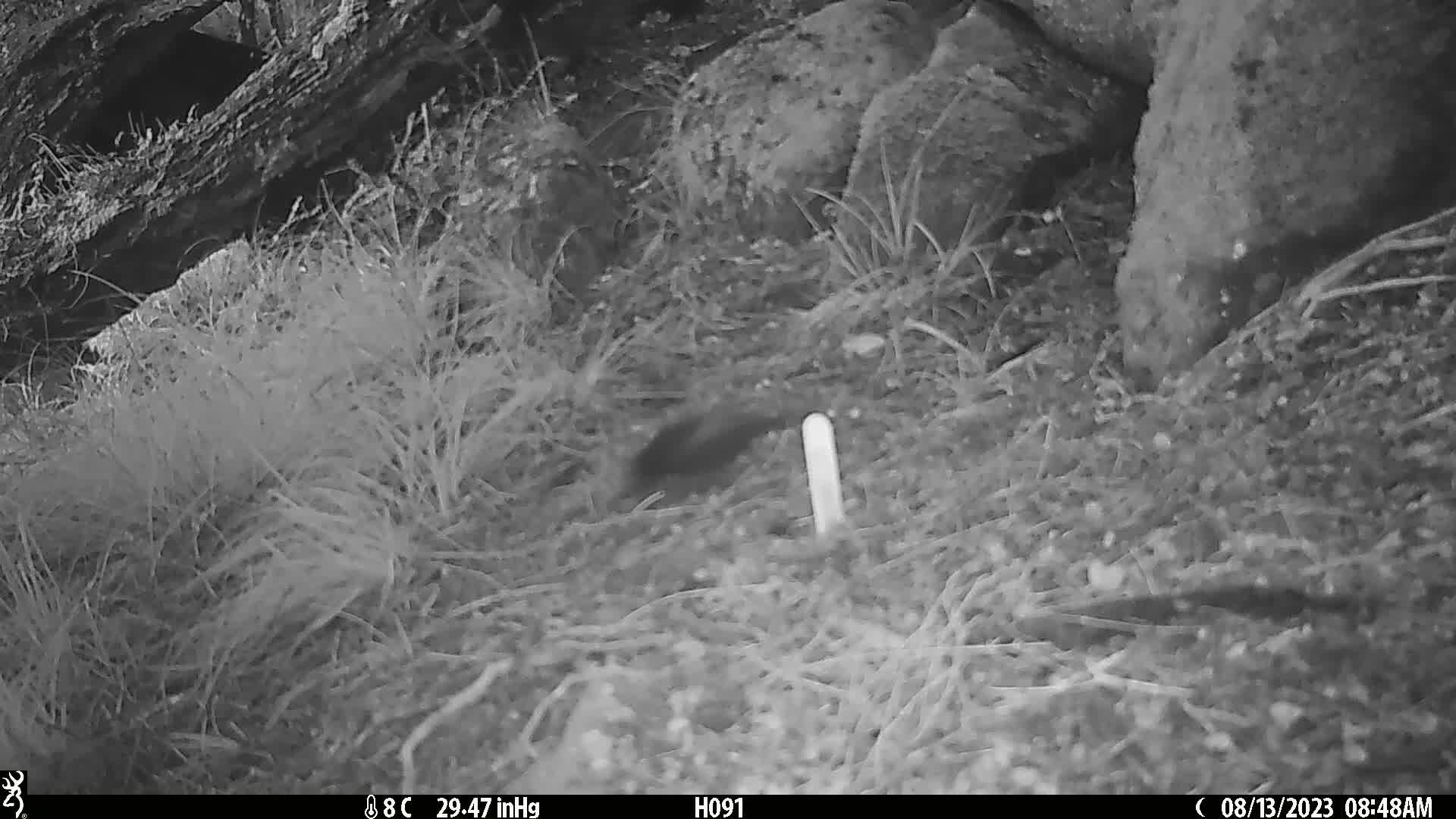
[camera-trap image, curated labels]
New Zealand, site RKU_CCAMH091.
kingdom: Animalia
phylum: Chordata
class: Aves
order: Passeriformes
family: Turdidae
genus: Turdus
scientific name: Turdus merula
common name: eurasian blackbird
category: blackbird